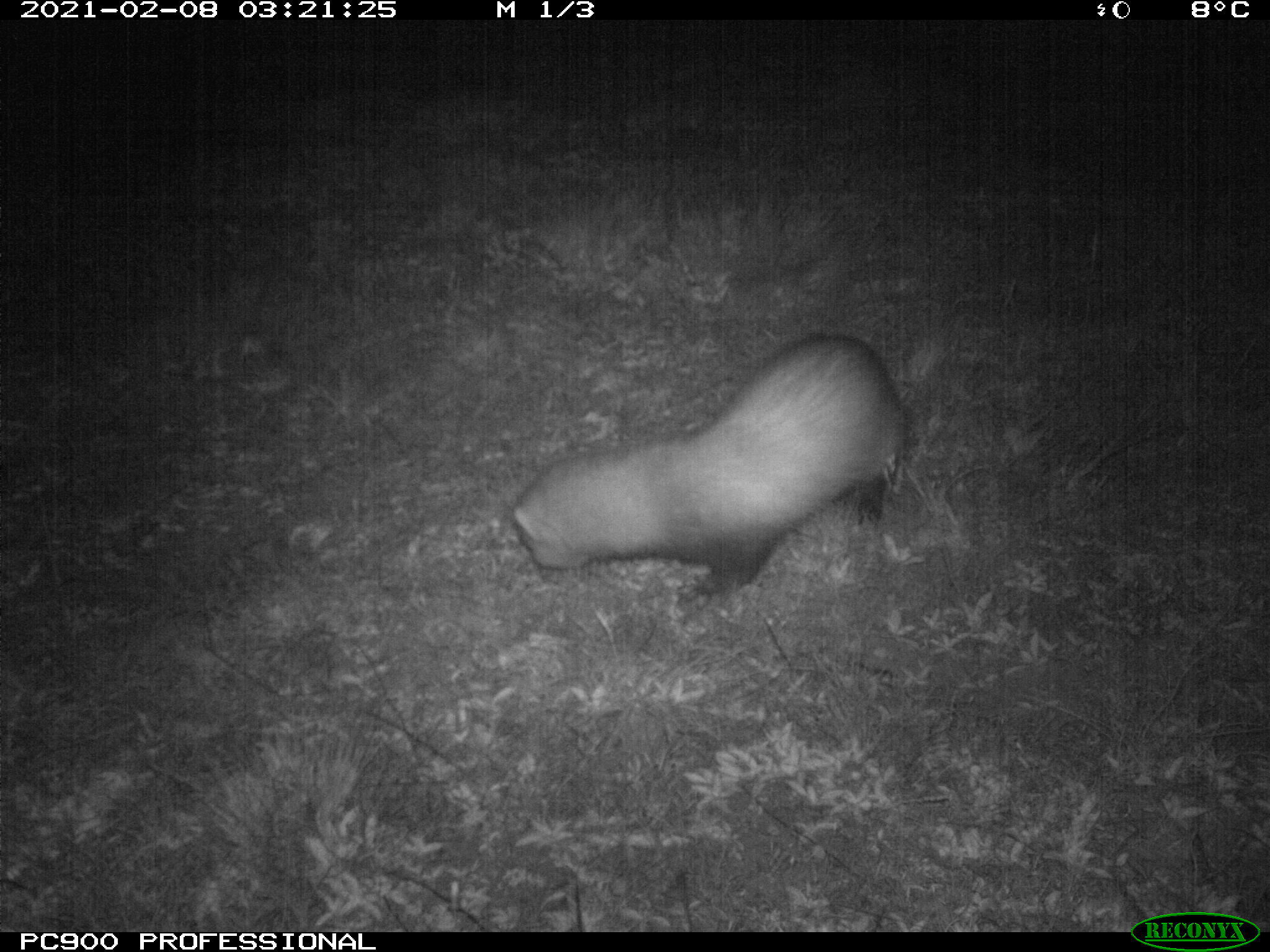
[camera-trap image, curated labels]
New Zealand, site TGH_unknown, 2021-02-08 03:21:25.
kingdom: Animalia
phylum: Chordata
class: Mammalia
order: Carnivora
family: Mustelidae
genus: Mustela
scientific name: Mustela furo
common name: ferret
Ferret (Mustela furo).